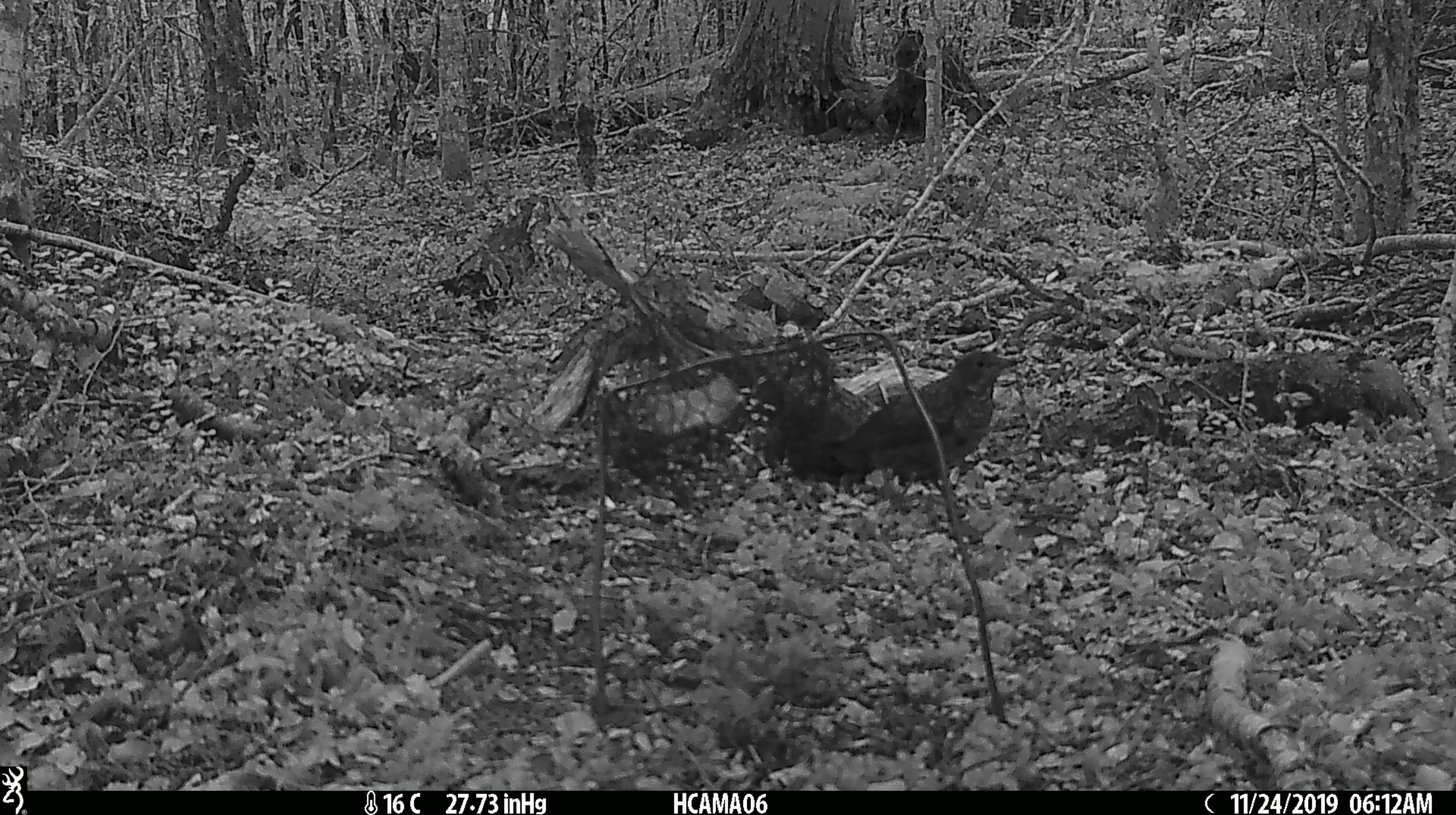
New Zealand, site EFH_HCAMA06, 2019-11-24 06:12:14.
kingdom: Animalia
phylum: Chordata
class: Aves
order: Passeriformes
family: Turdidae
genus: Turdus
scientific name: Turdus philomelos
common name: song thrush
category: thrush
Thrush (song thrush) (Turdus philomelos).